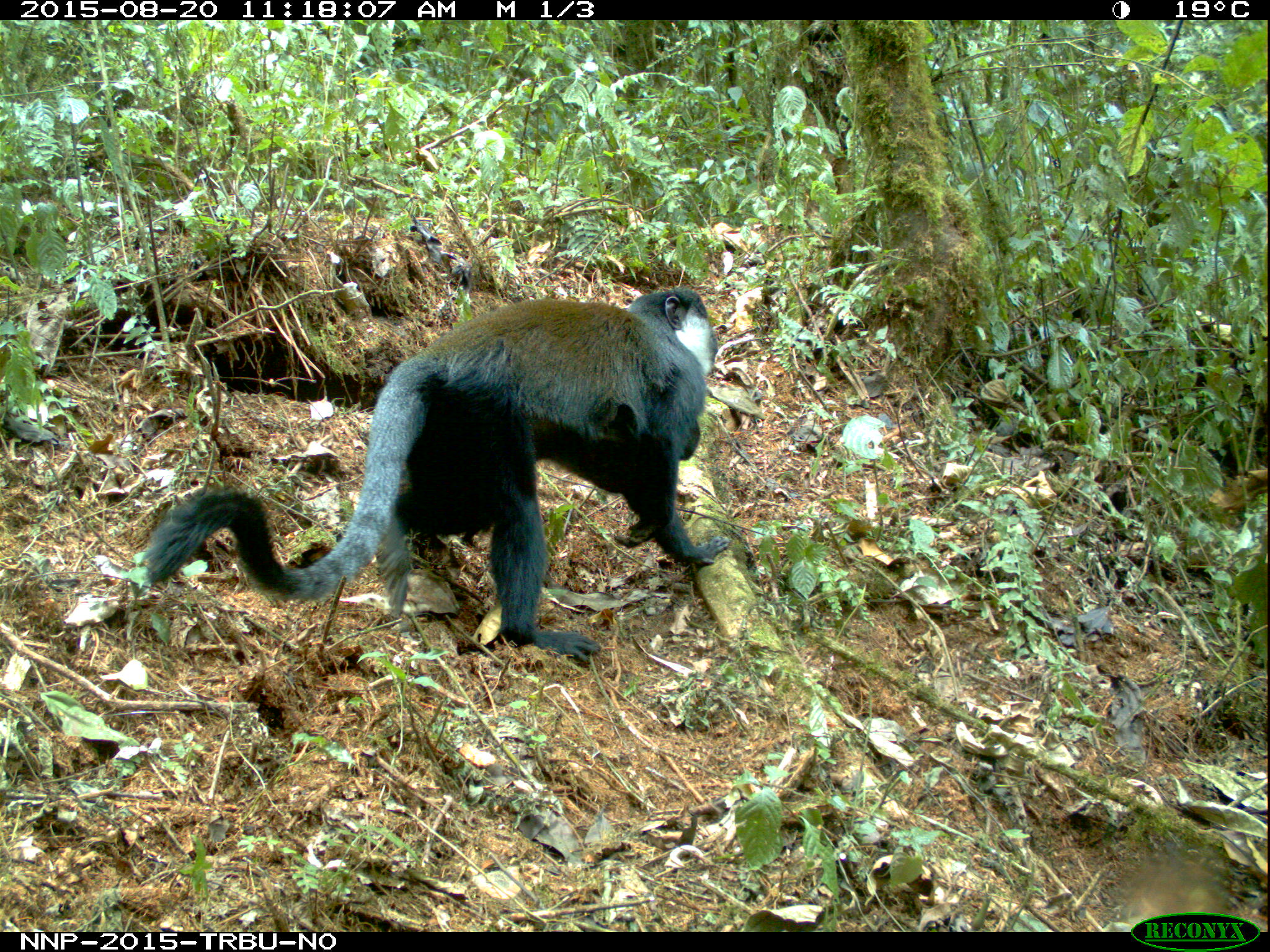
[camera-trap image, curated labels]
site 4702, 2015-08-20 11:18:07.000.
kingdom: Animalia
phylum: Chordata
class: Mammalia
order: Primates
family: Cercopithecidae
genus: Allochrocebus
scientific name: Allochrocebus lhoesti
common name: l'hoest's monkey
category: cercopithecus lhoesti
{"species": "cercopithecus lhoesti (l'hoest's monkey) (Allochrocebus lhoesti)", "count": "2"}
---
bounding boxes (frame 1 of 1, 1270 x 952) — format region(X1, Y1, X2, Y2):
cercopithecus lhoesti: region(140, 287, 730, 664)